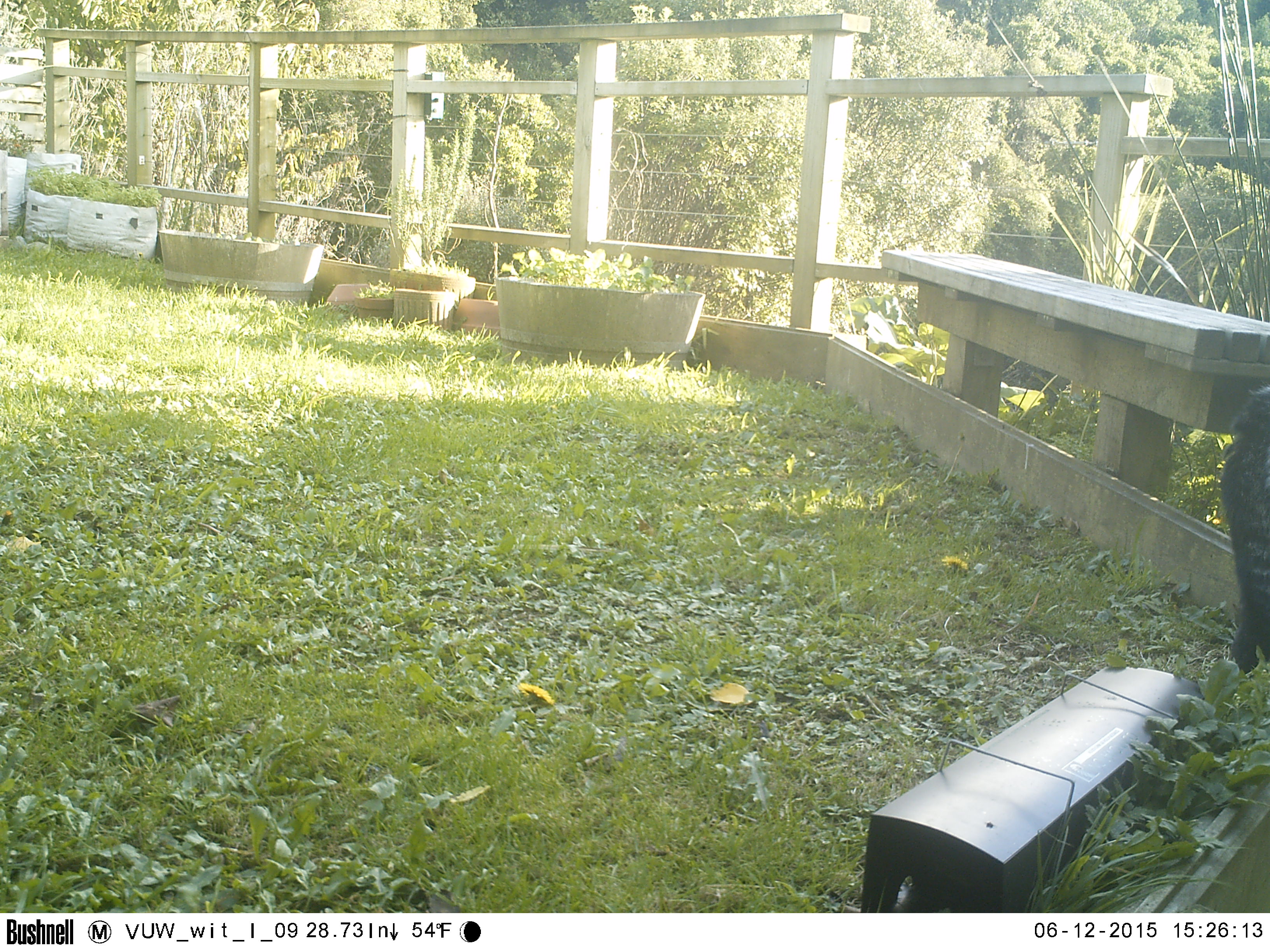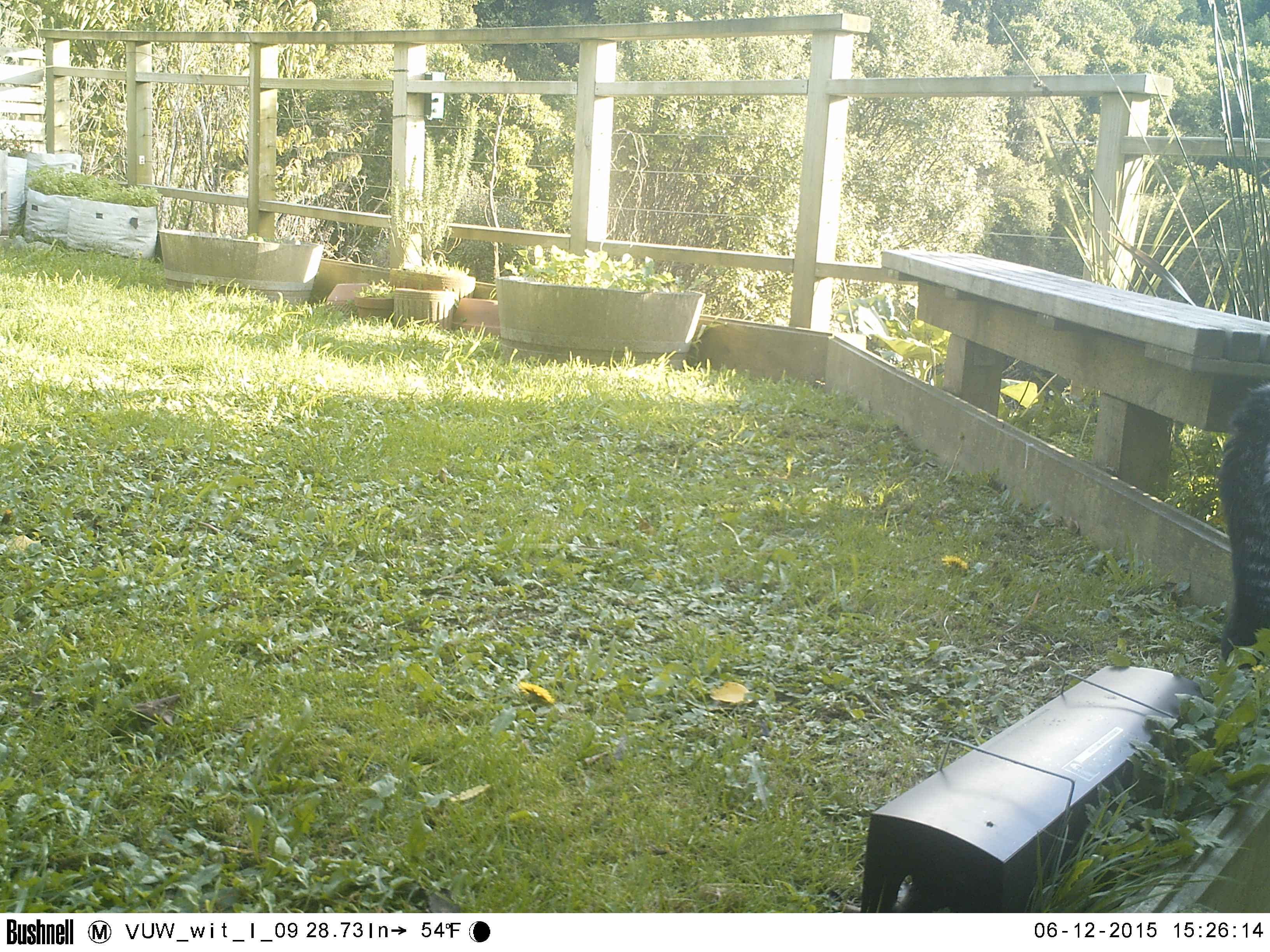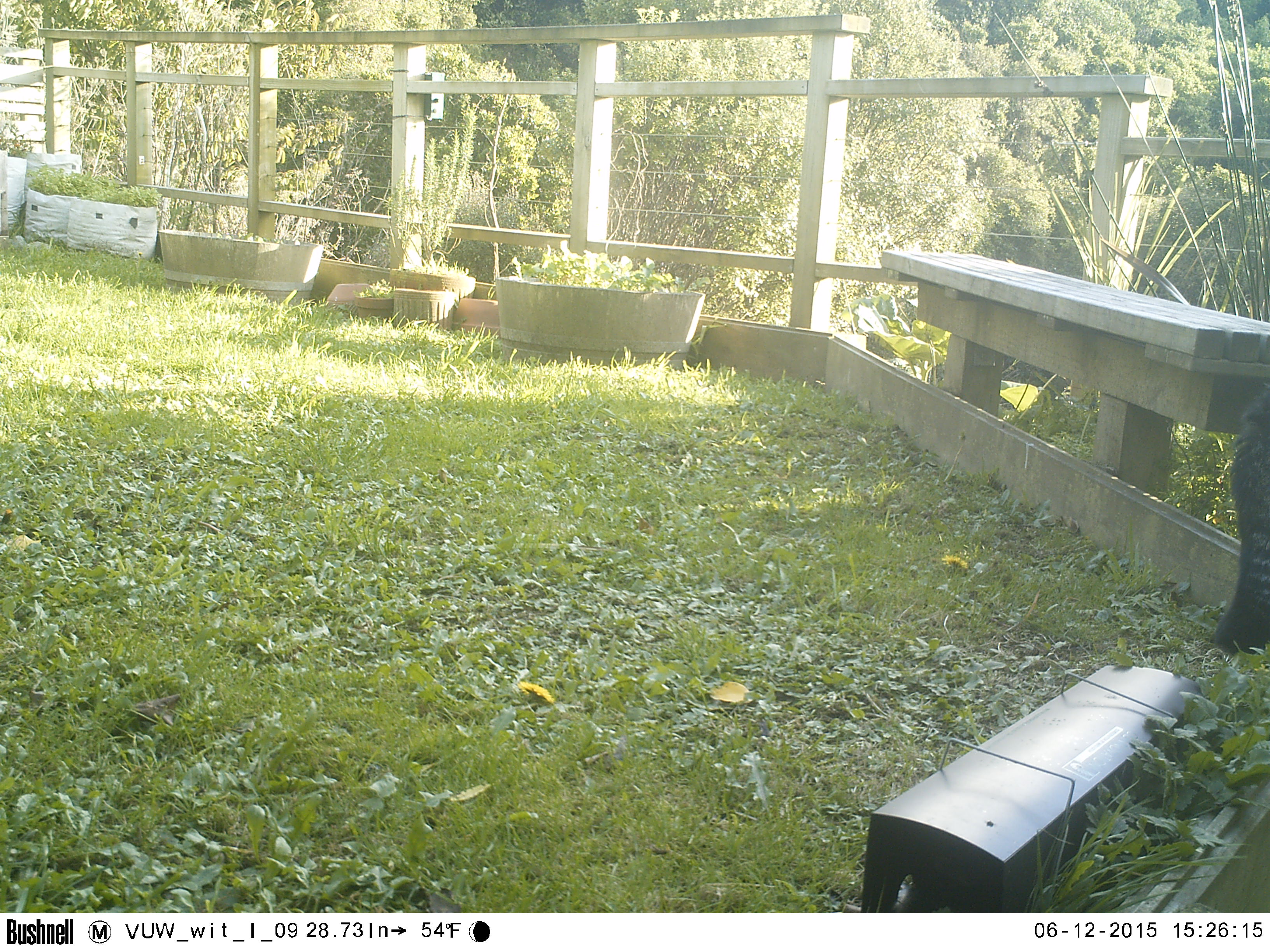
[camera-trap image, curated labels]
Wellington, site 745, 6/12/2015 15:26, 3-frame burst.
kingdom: Animalia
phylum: Chordata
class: Mammalia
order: Carnivora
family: Felidae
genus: Felis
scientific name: Felis catus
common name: cat